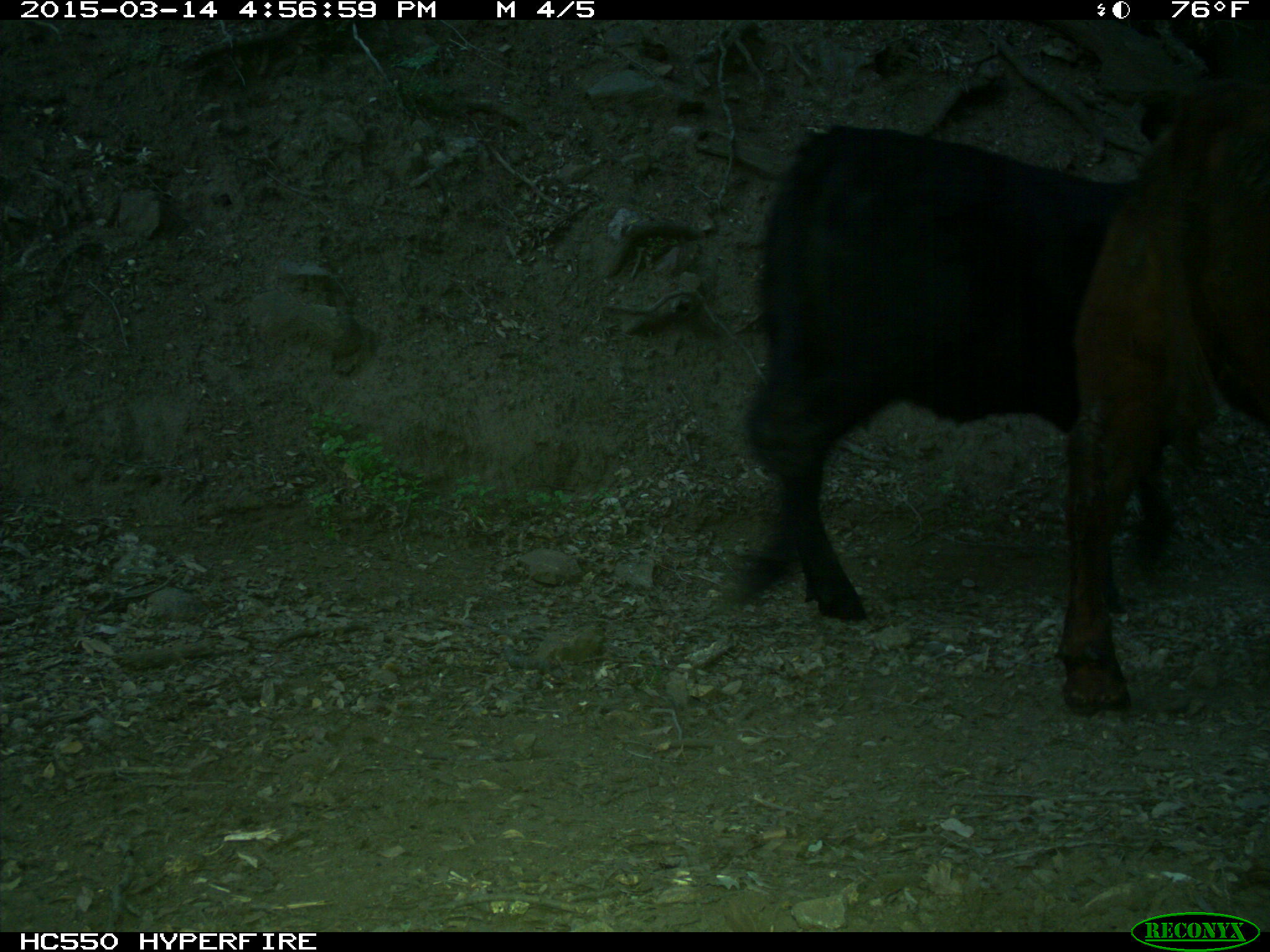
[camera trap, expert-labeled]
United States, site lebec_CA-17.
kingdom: Animalia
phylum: Chordata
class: Mammalia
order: Artiodactyla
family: Bovidae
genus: Bos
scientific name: Bos taurus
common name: domestic cow